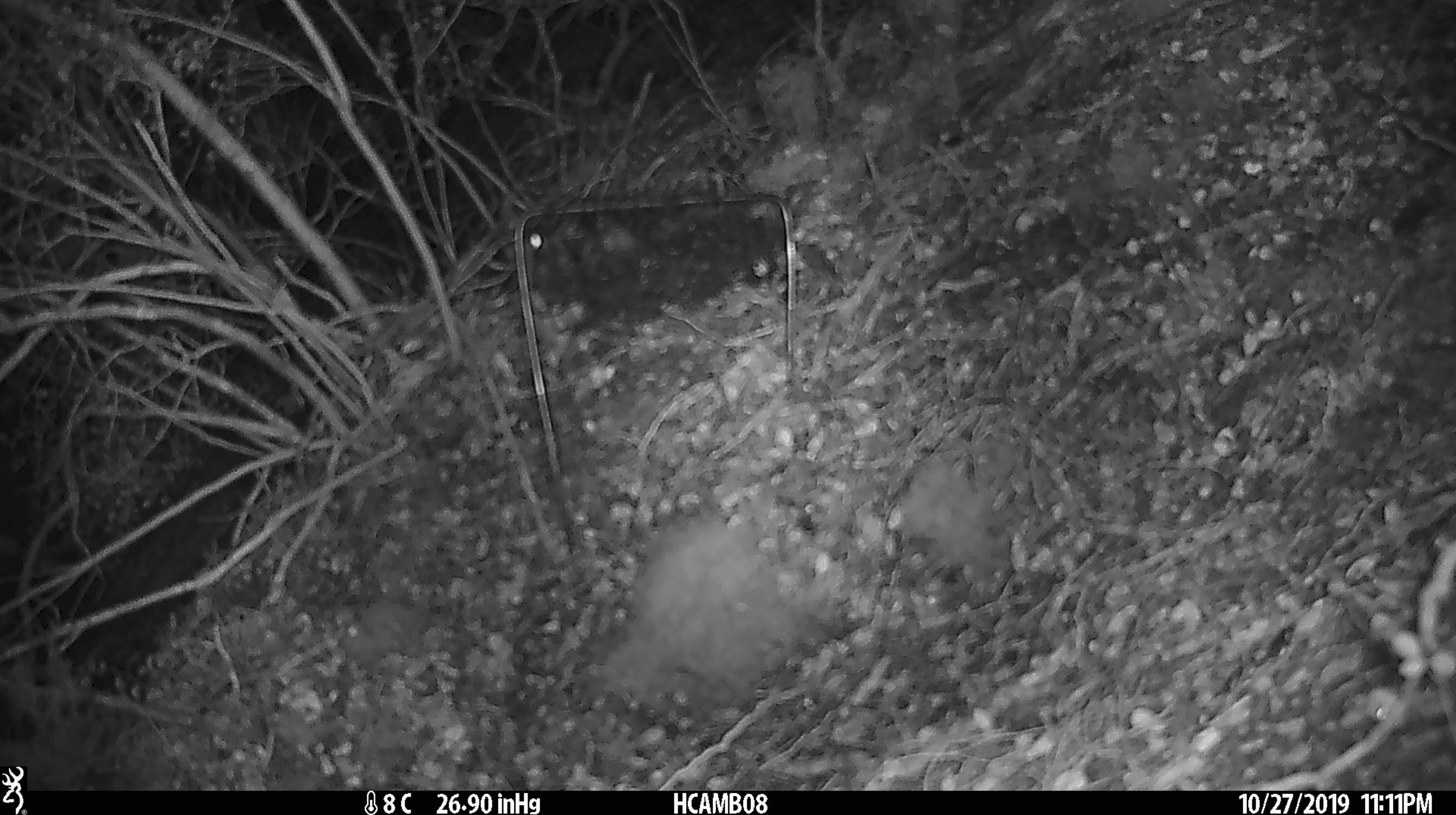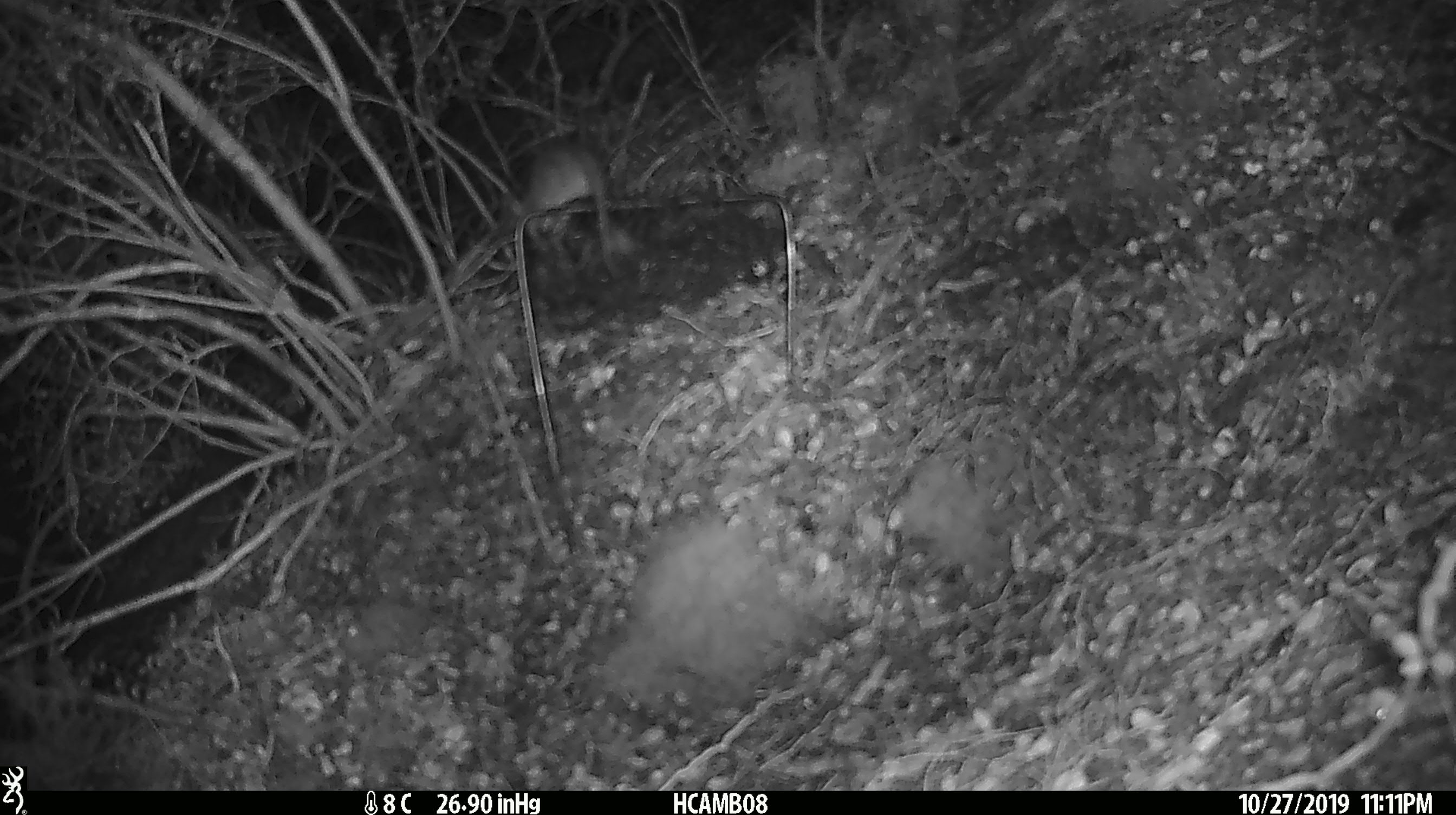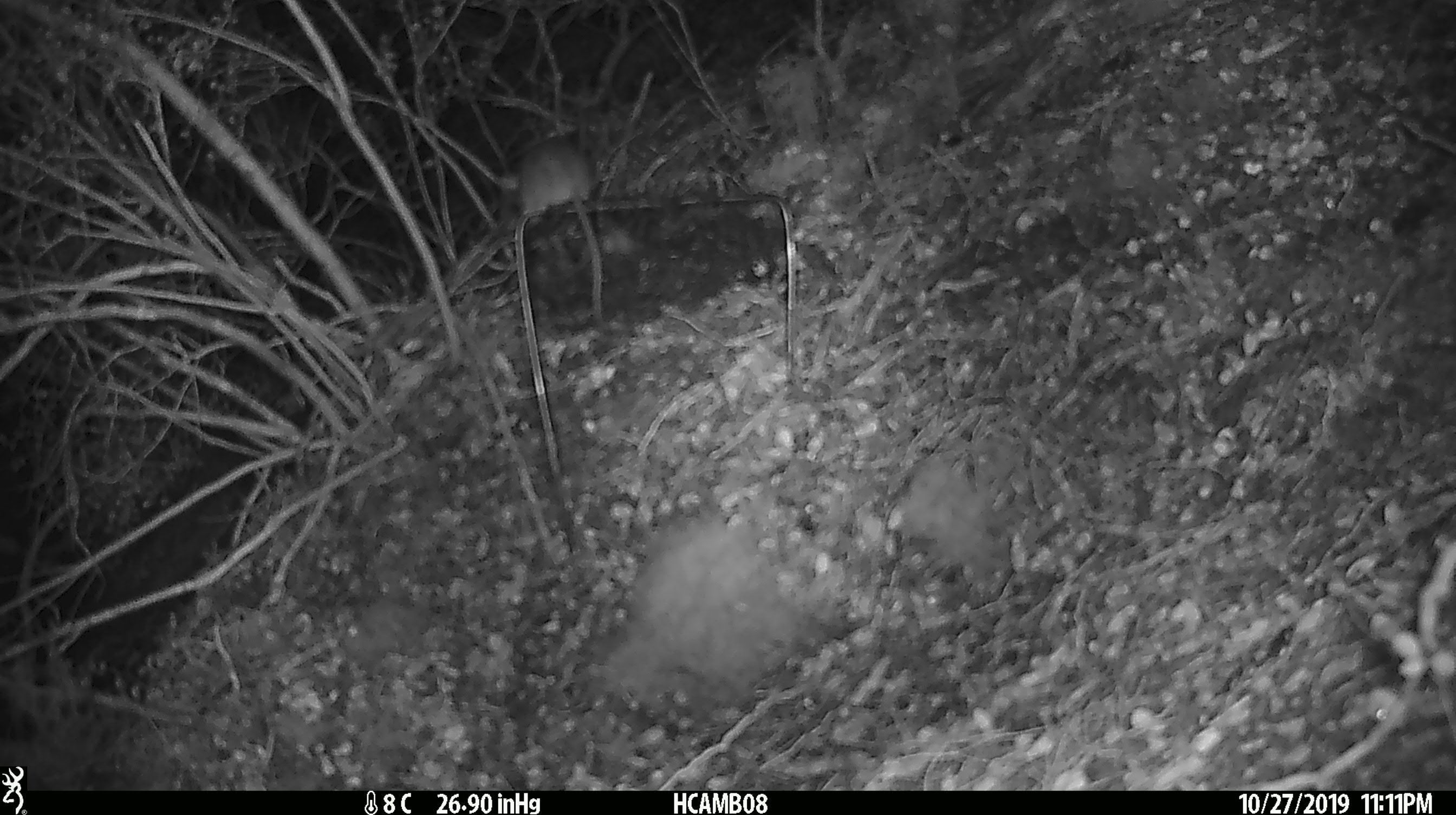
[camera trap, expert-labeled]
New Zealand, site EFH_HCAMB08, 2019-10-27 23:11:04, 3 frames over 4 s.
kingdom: Animalia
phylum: Chordata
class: Mammalia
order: Rodentia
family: Muridae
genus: Mus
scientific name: Mus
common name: mouse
Mouse (Mus).